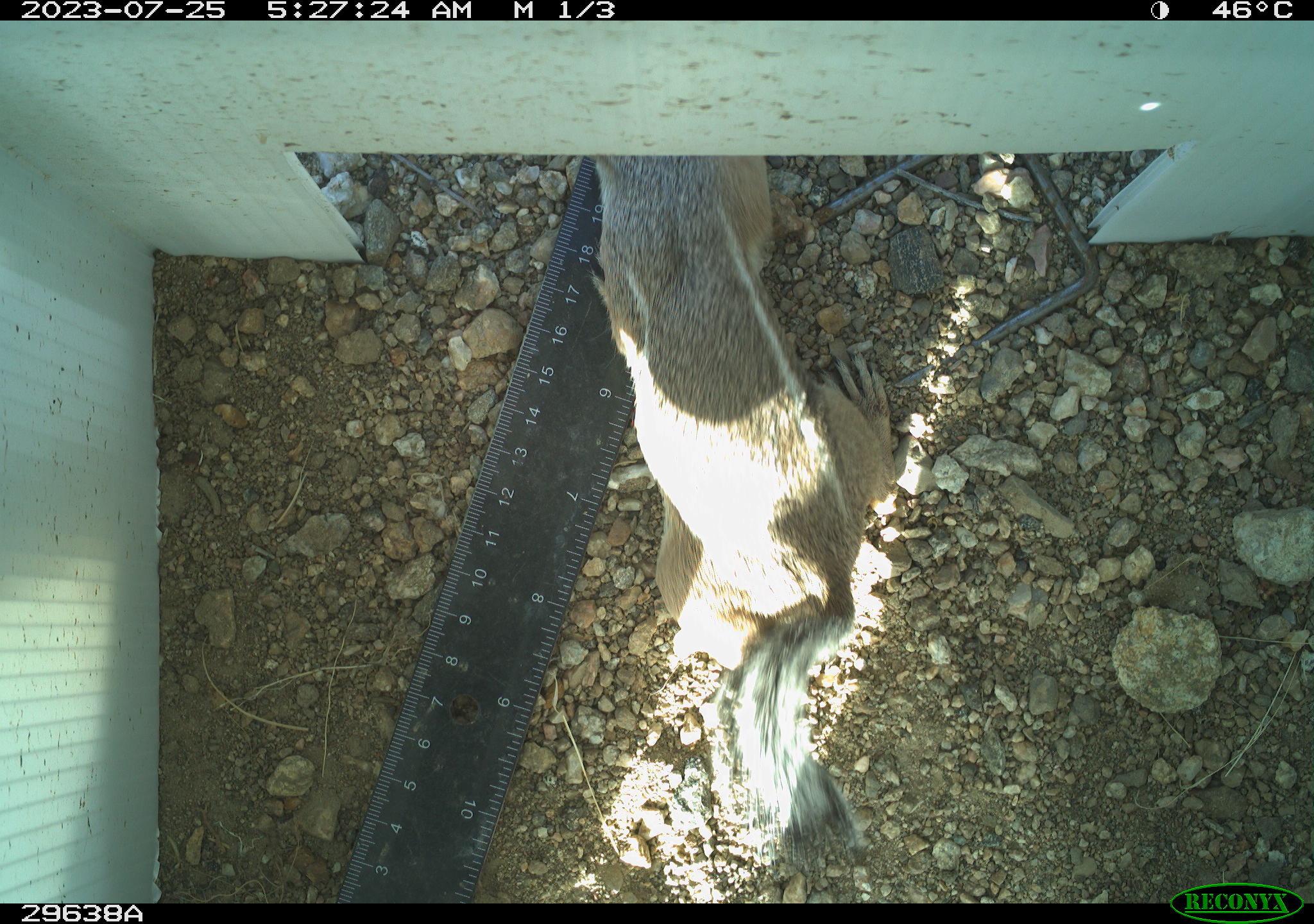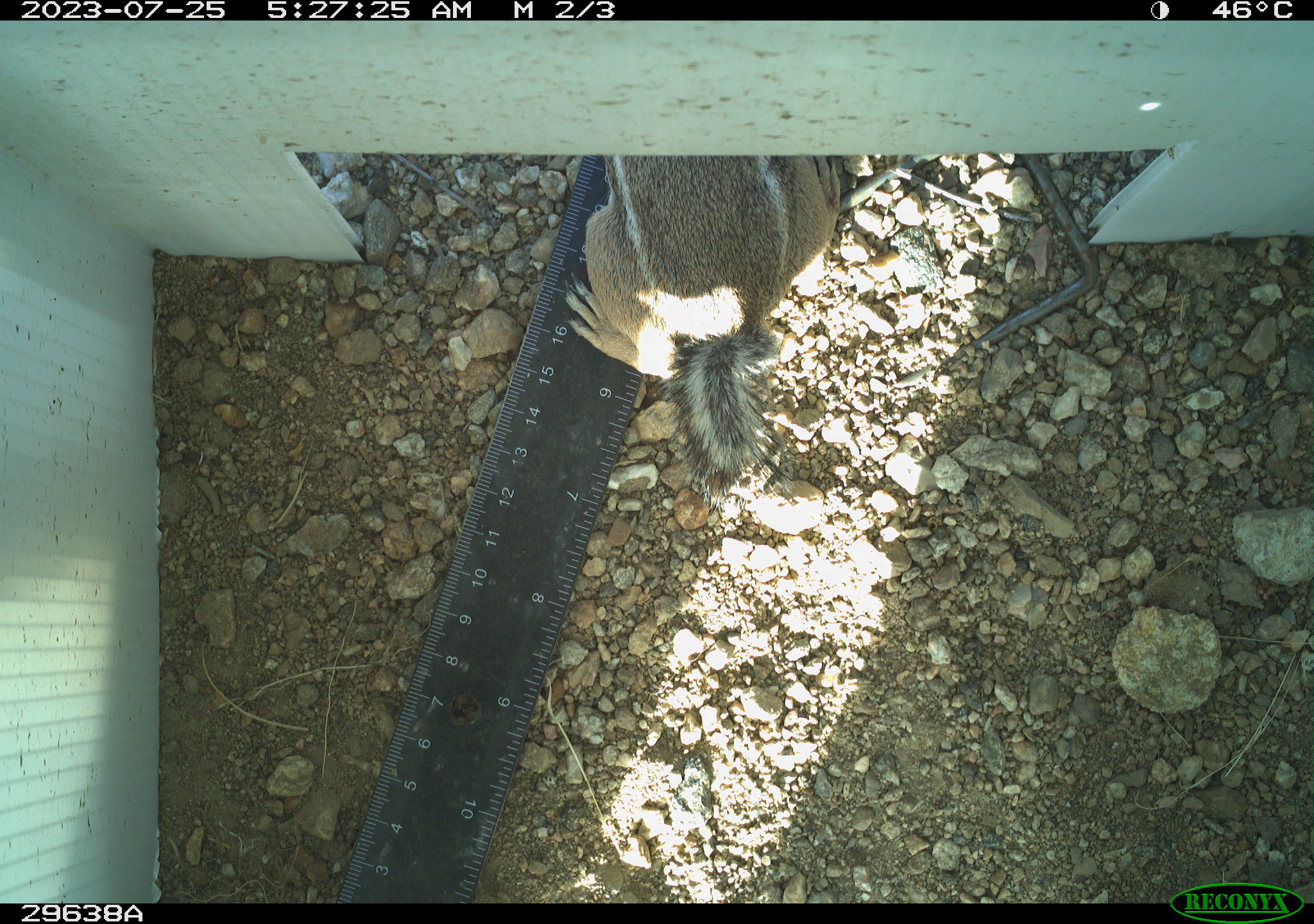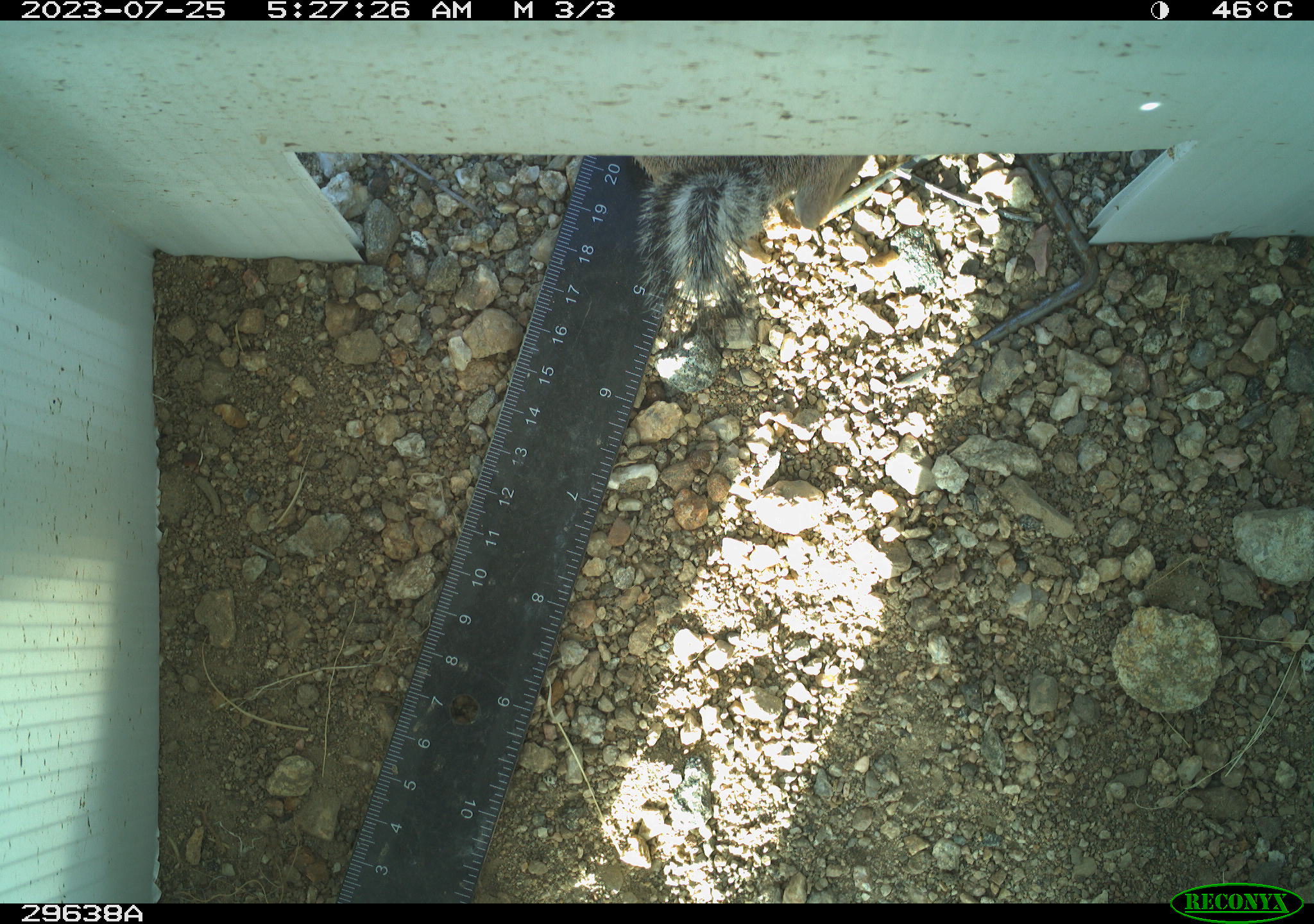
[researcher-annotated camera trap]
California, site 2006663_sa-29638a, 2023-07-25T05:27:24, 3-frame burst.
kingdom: Animalia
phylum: Chordata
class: Mammalia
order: Rodentia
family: Sciuridae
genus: Ammospermophilus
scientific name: Ammospermophilus leucurus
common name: white-tailed antelope squirrel